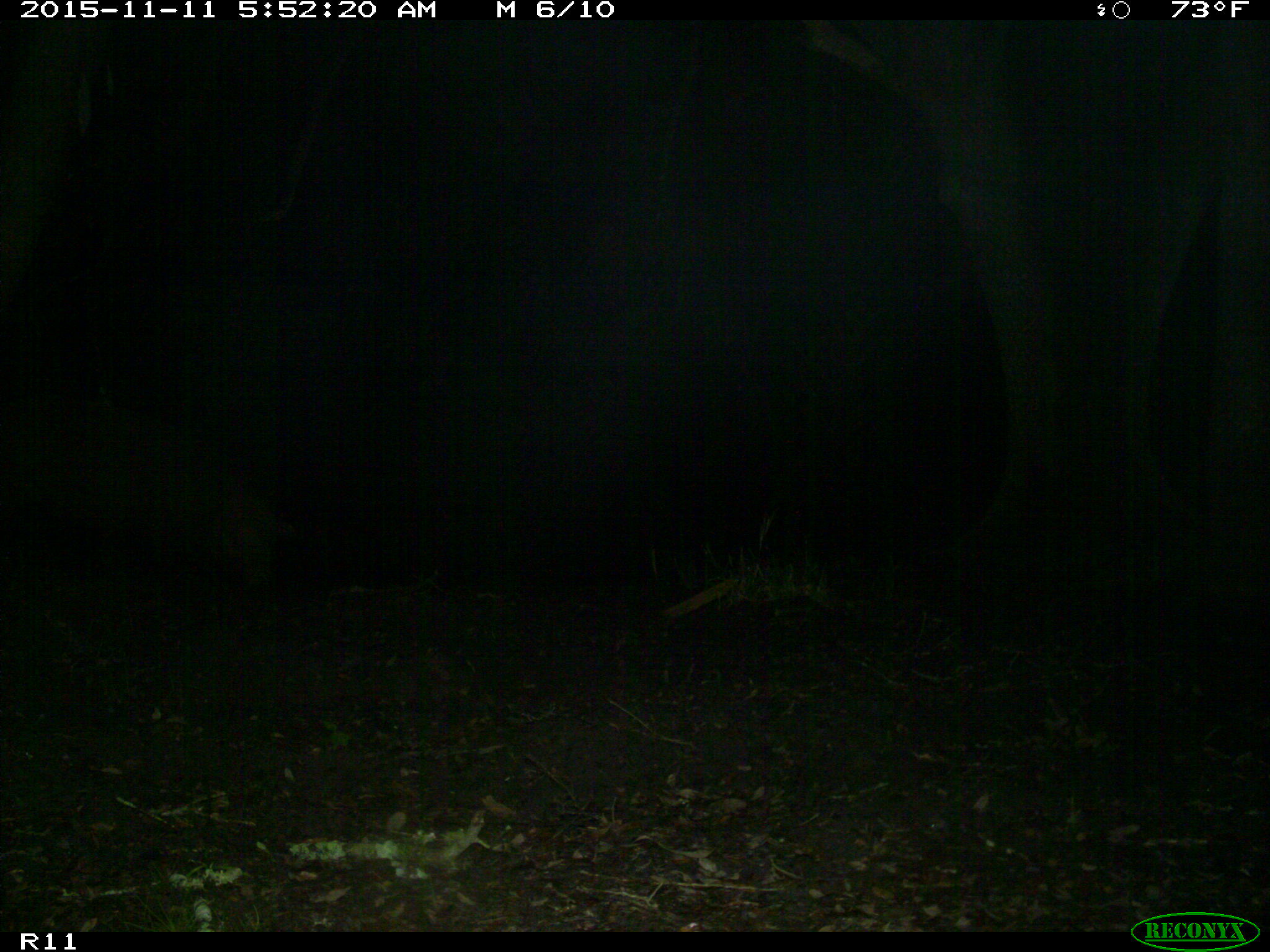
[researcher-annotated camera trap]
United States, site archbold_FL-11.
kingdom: Animalia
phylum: Chordata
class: Mammalia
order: Artiodactyla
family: Suidae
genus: Sus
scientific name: Sus scrofa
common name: wild boar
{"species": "Sus scrofa (wild boar)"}